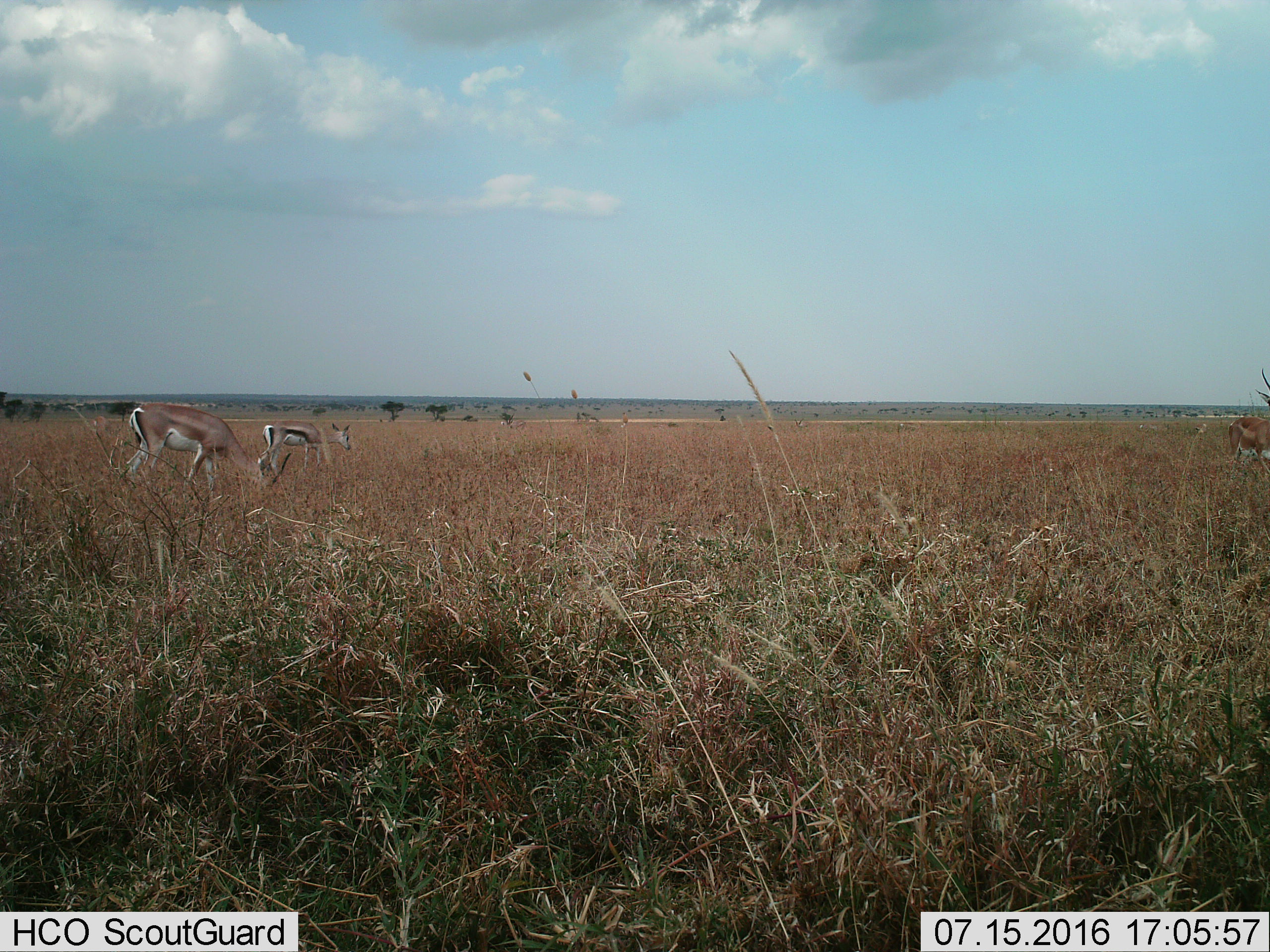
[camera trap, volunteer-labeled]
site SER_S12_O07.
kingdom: Animalia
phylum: Chordata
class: Mammalia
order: Artiodactyla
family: Bovidae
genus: Eudorcas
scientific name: Eudorcas thomsonii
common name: thomson's gazelle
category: gazellethomsons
Gazellethomsons (thomson's gazelle) (Eudorcas thomsonii), count 3. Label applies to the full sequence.